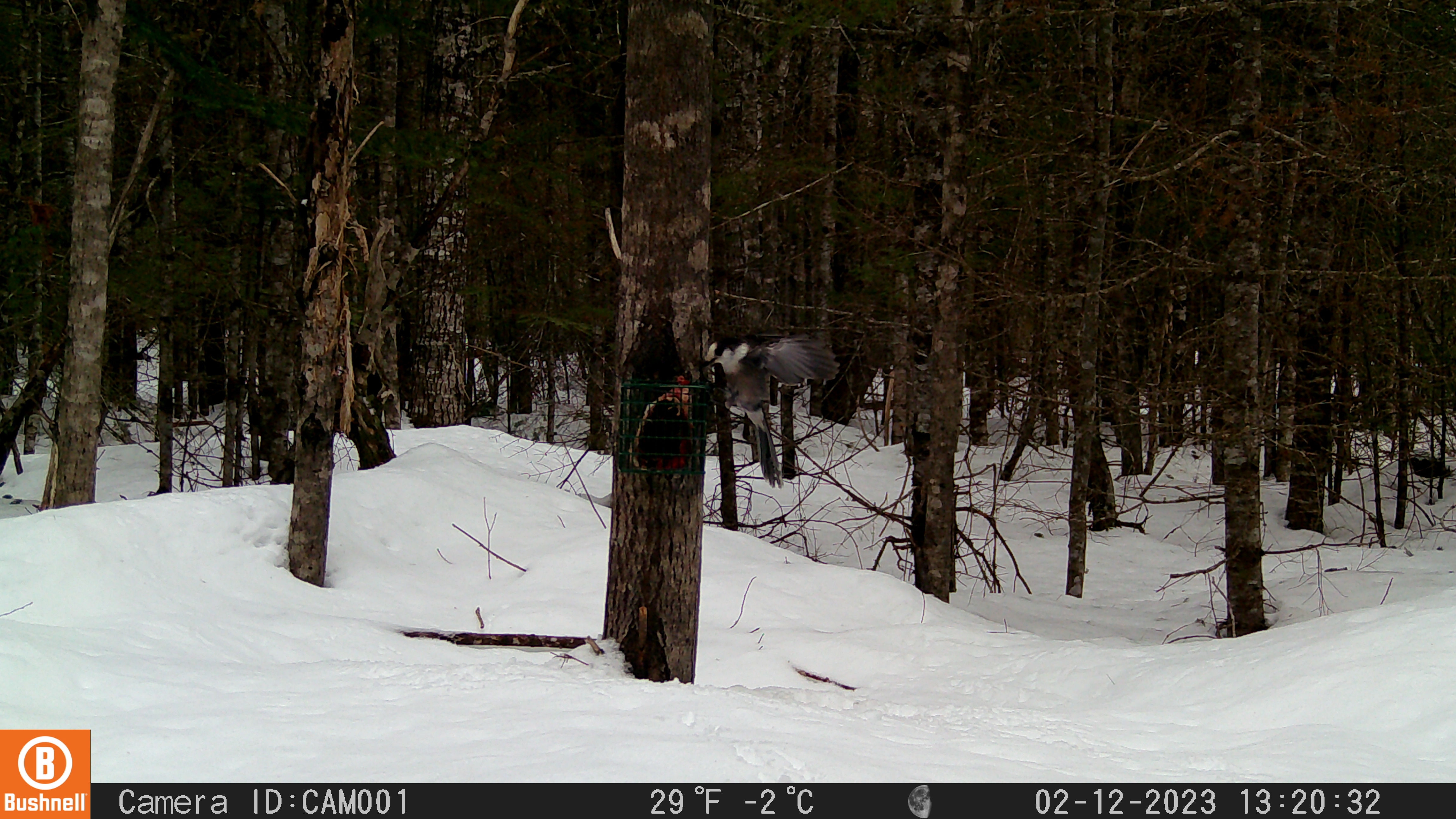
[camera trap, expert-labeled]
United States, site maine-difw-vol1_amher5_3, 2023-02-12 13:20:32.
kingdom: Animalia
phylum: Chordata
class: Aves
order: Passeriformes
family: Corvidae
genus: Perisoreus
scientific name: Perisoreus canadensis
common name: canada jay